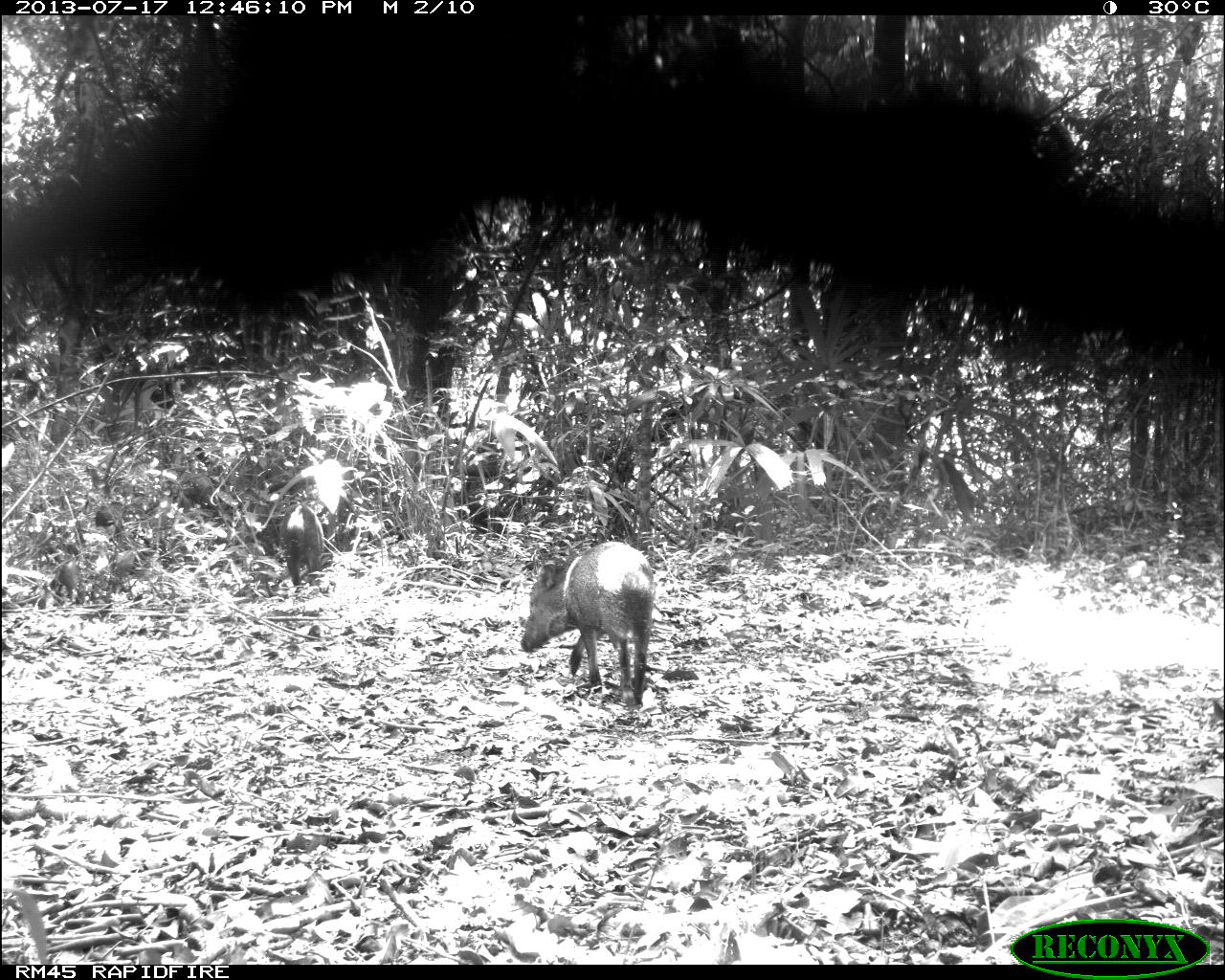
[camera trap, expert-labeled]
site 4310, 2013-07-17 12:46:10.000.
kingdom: Animalia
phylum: Chordata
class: Mammalia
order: Artiodactyla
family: Tayassuidae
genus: Pecari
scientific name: Pecari tajacu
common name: collared peccary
Pecari tajacu (collared peccary), count 6.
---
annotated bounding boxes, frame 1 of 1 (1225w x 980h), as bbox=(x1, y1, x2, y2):
pecari tajacu: bbox=(520, 539, 655, 710); bbox=(280, 504, 331, 585)